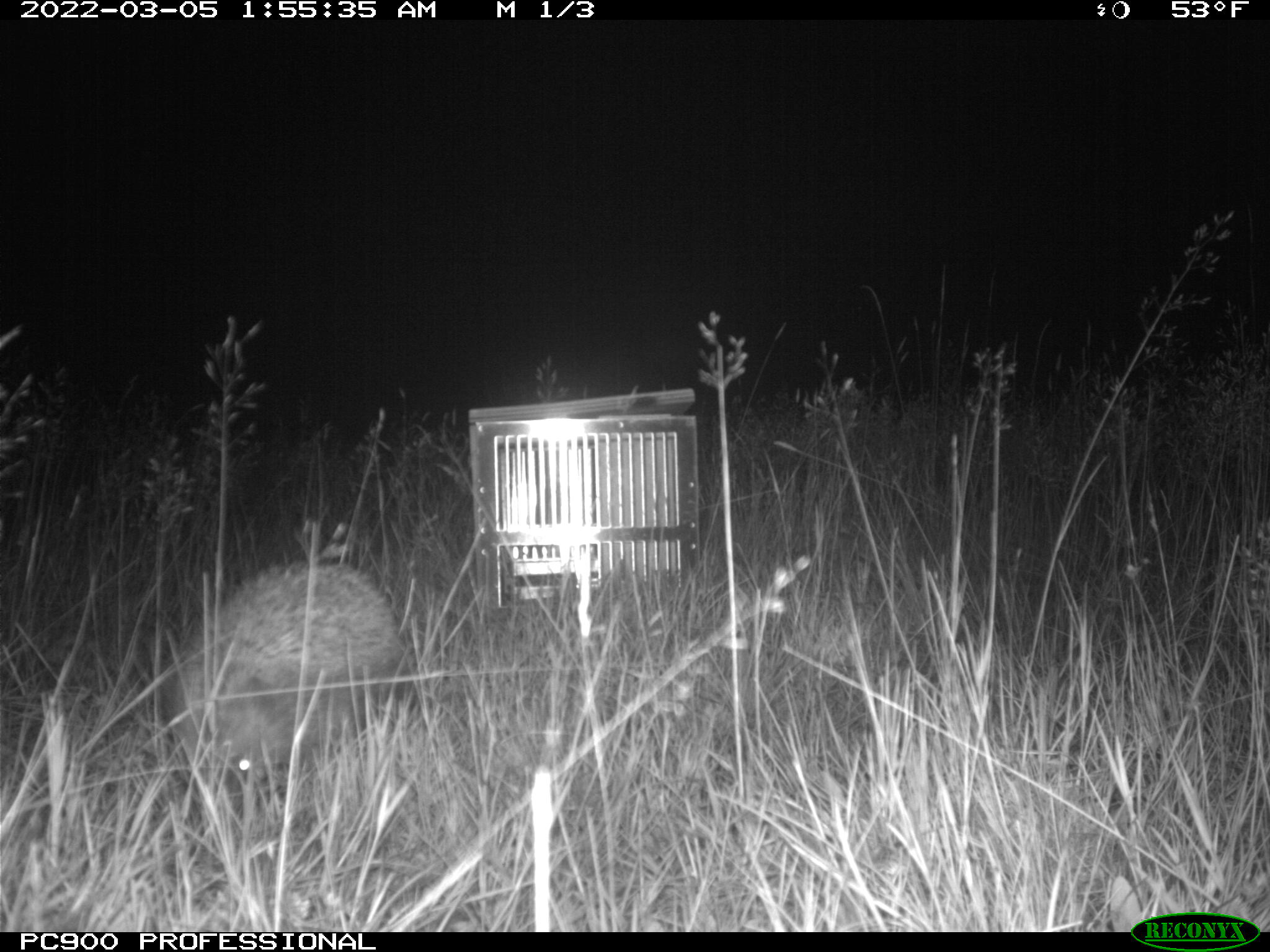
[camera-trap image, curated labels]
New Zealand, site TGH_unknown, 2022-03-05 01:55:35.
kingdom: Animalia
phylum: Chordata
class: Mammalia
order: Eulipotyphla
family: Erinaceidae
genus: Erinaceus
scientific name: Erinaceus europaeus europaeus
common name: european hedgehog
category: hedgehog